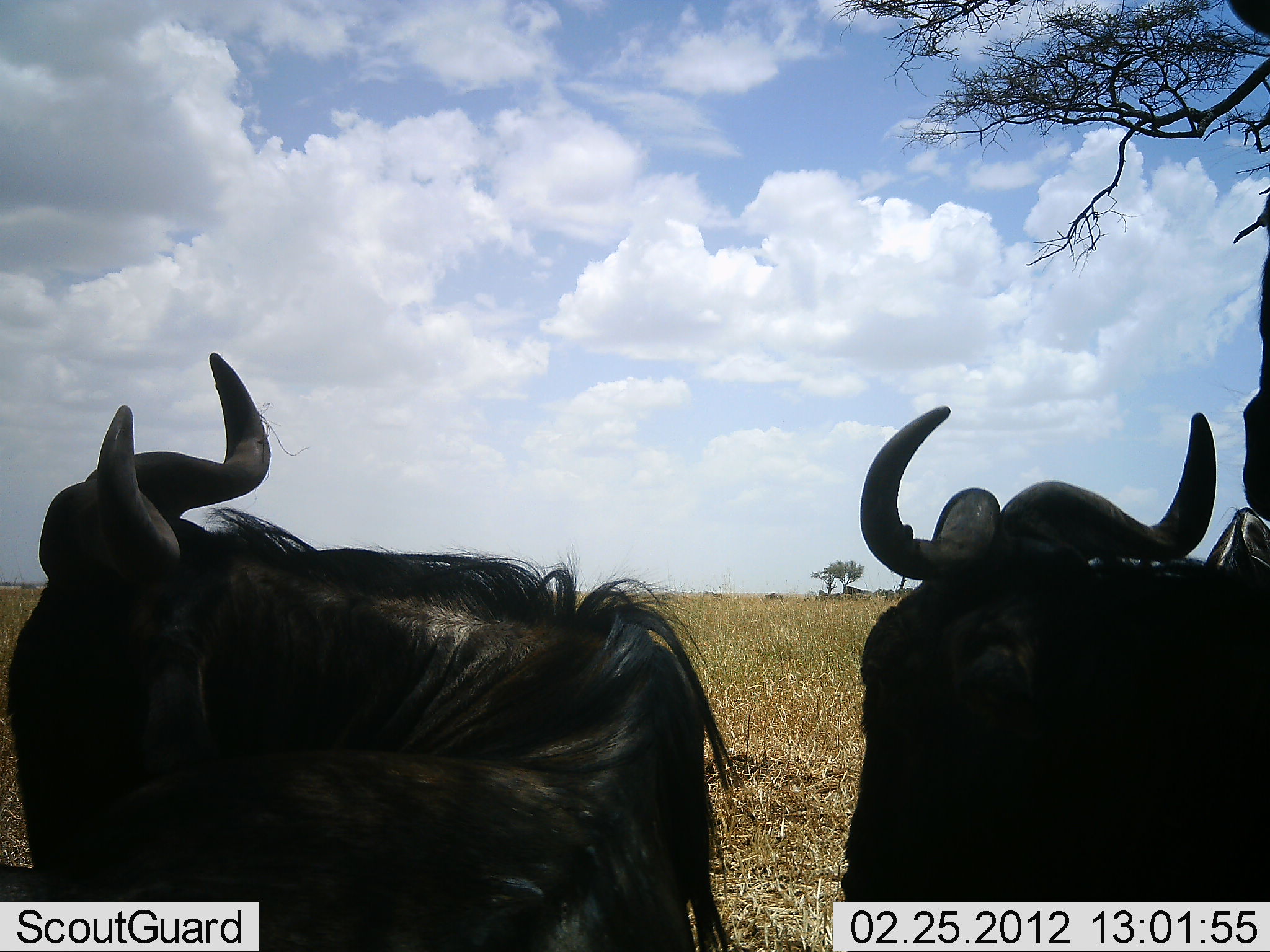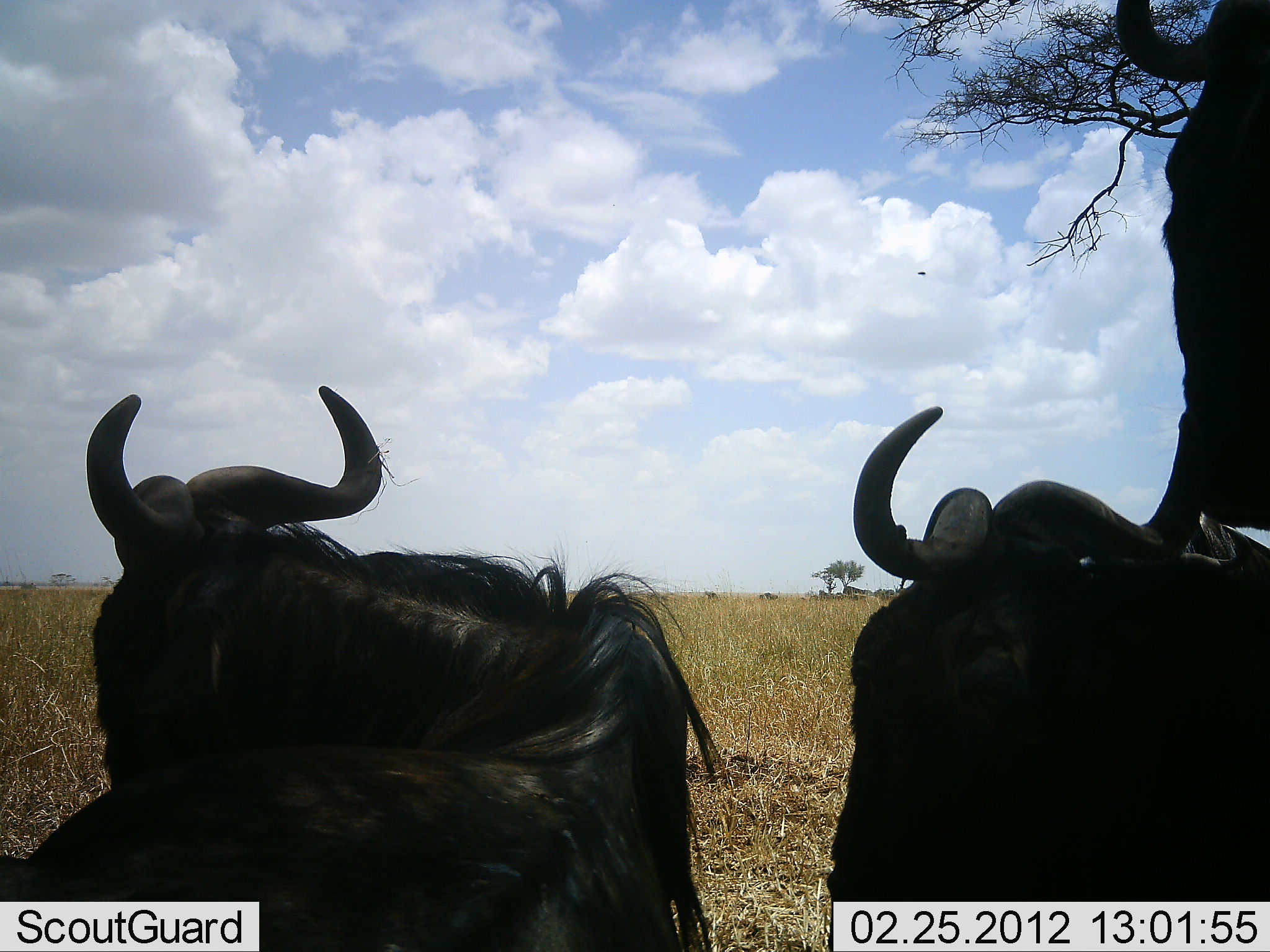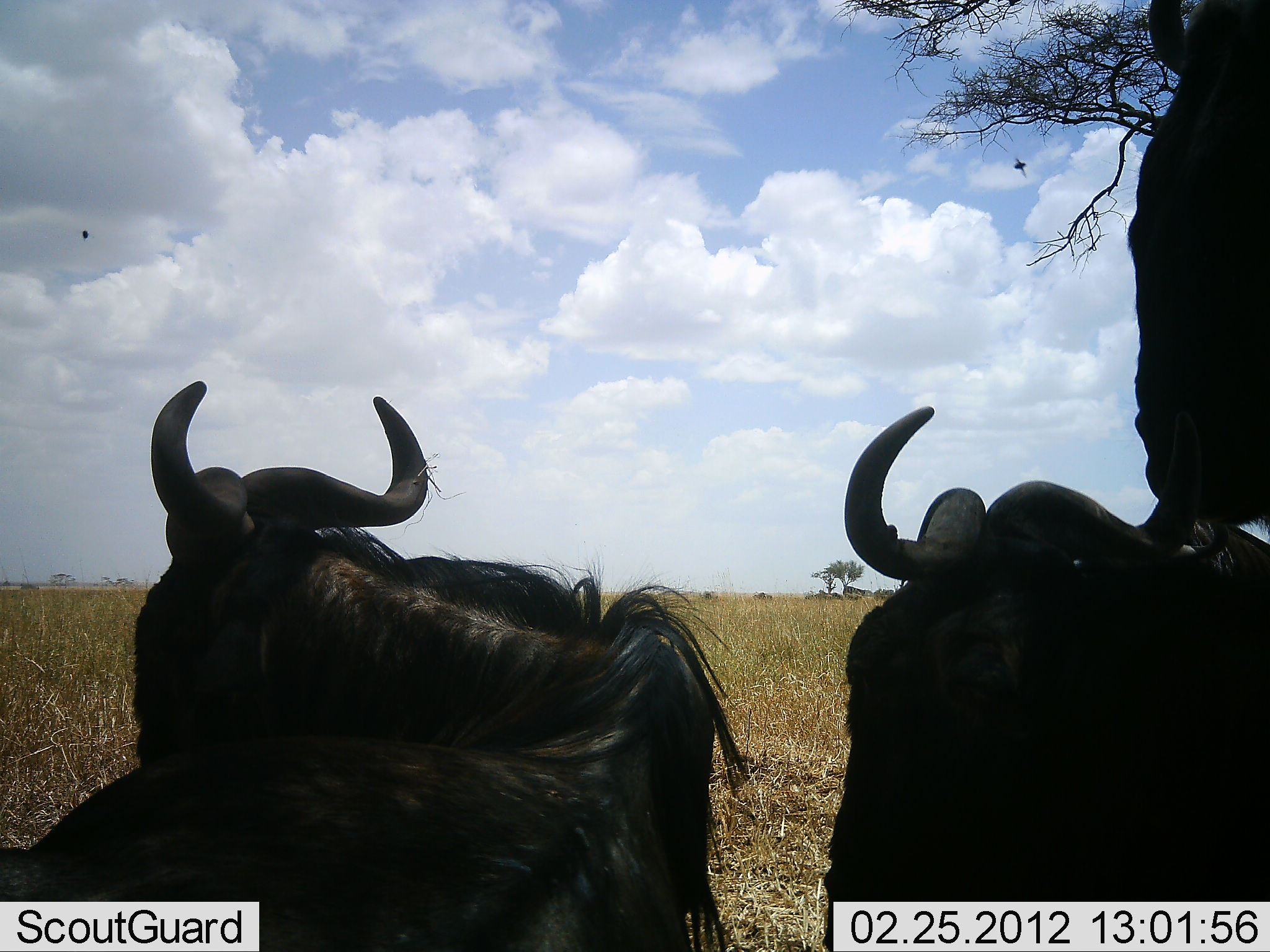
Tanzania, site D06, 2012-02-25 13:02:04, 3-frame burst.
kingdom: Animalia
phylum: Chordata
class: Mammalia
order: Artiodactyla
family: Bovidae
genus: Connochaetes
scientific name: Connochaetes taurinus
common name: blue wildebeest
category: wildebeest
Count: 3.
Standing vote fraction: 67%.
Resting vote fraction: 83%.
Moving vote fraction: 20%.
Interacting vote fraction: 7%.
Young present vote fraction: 0%.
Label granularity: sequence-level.